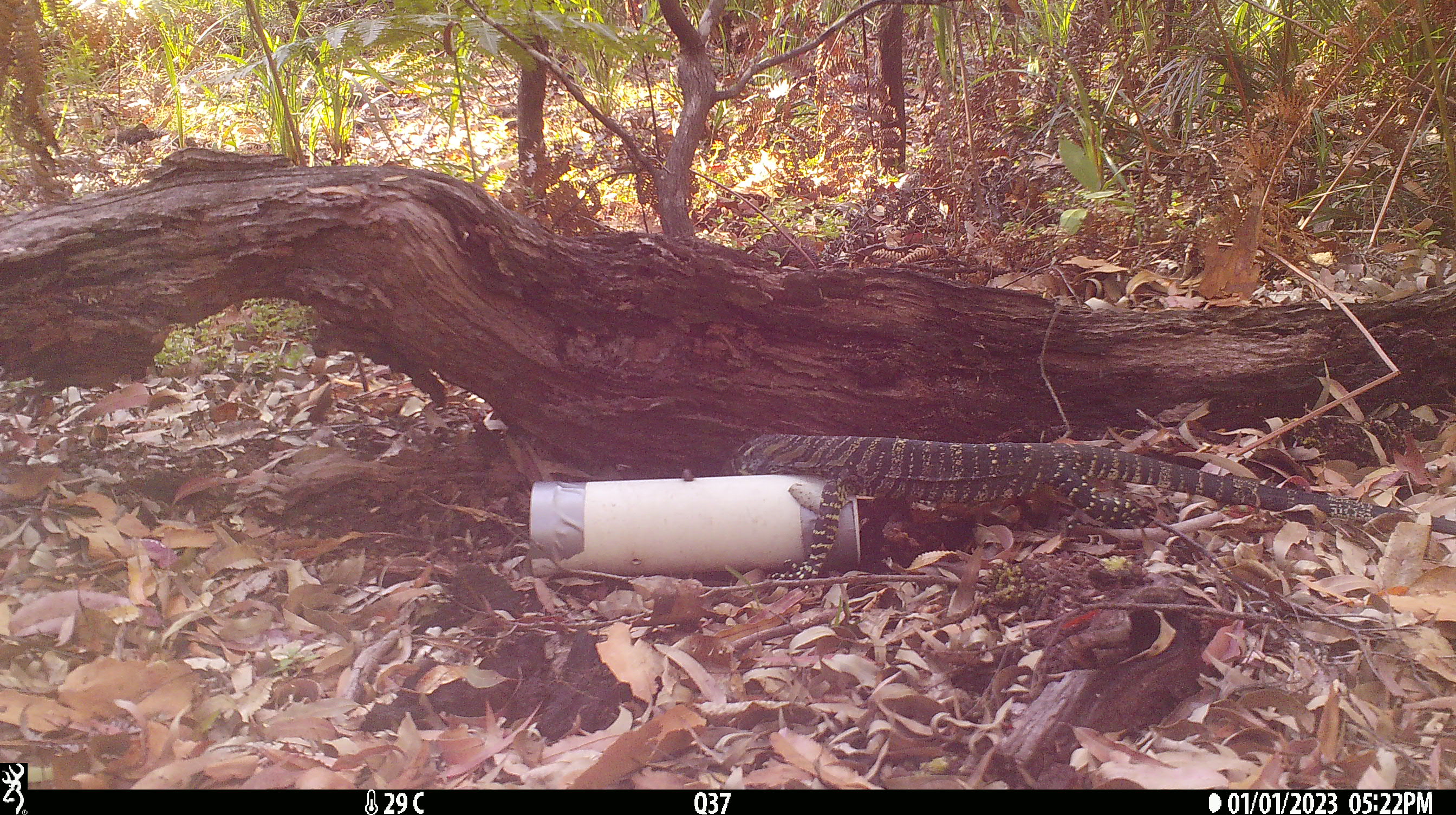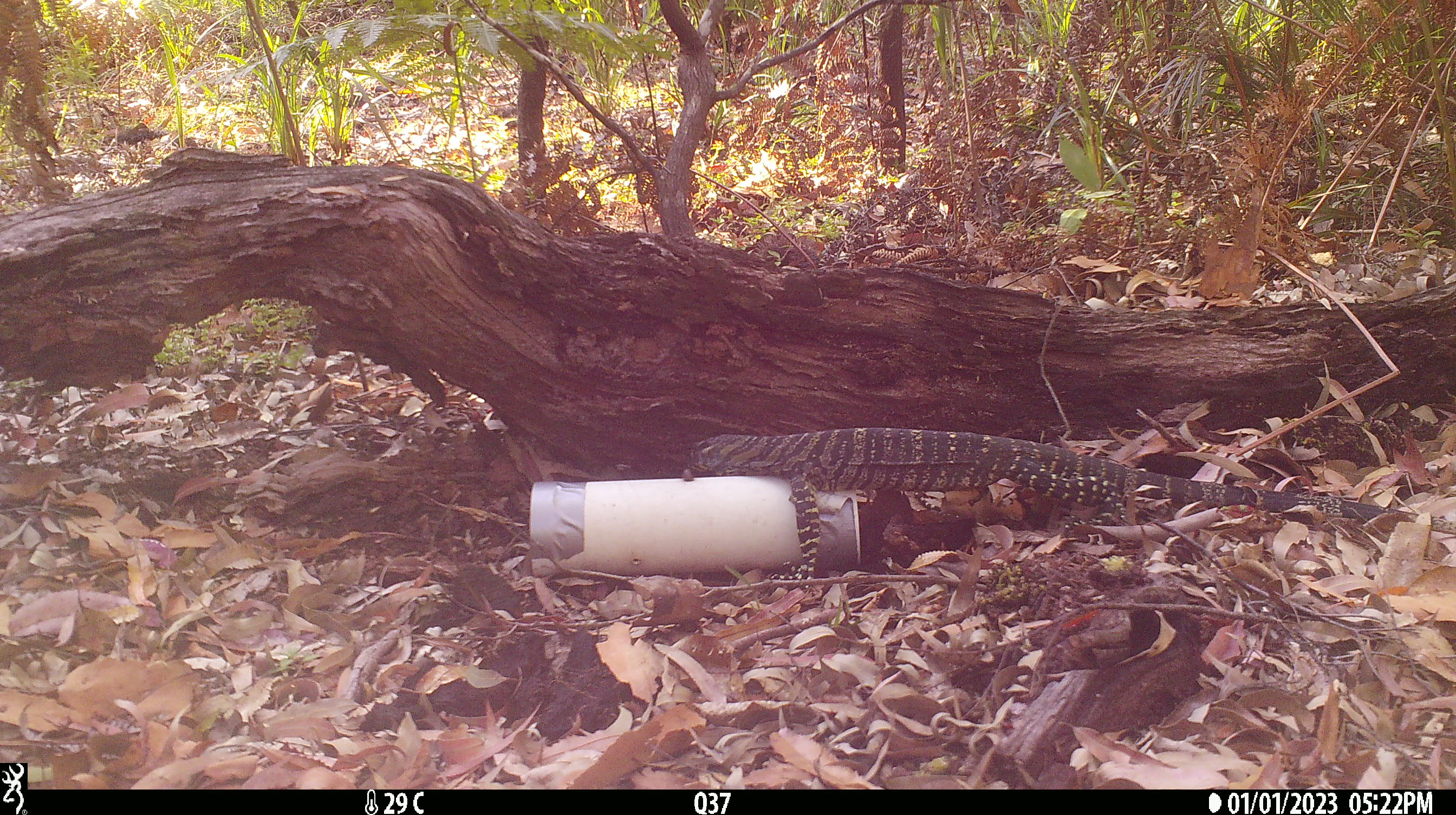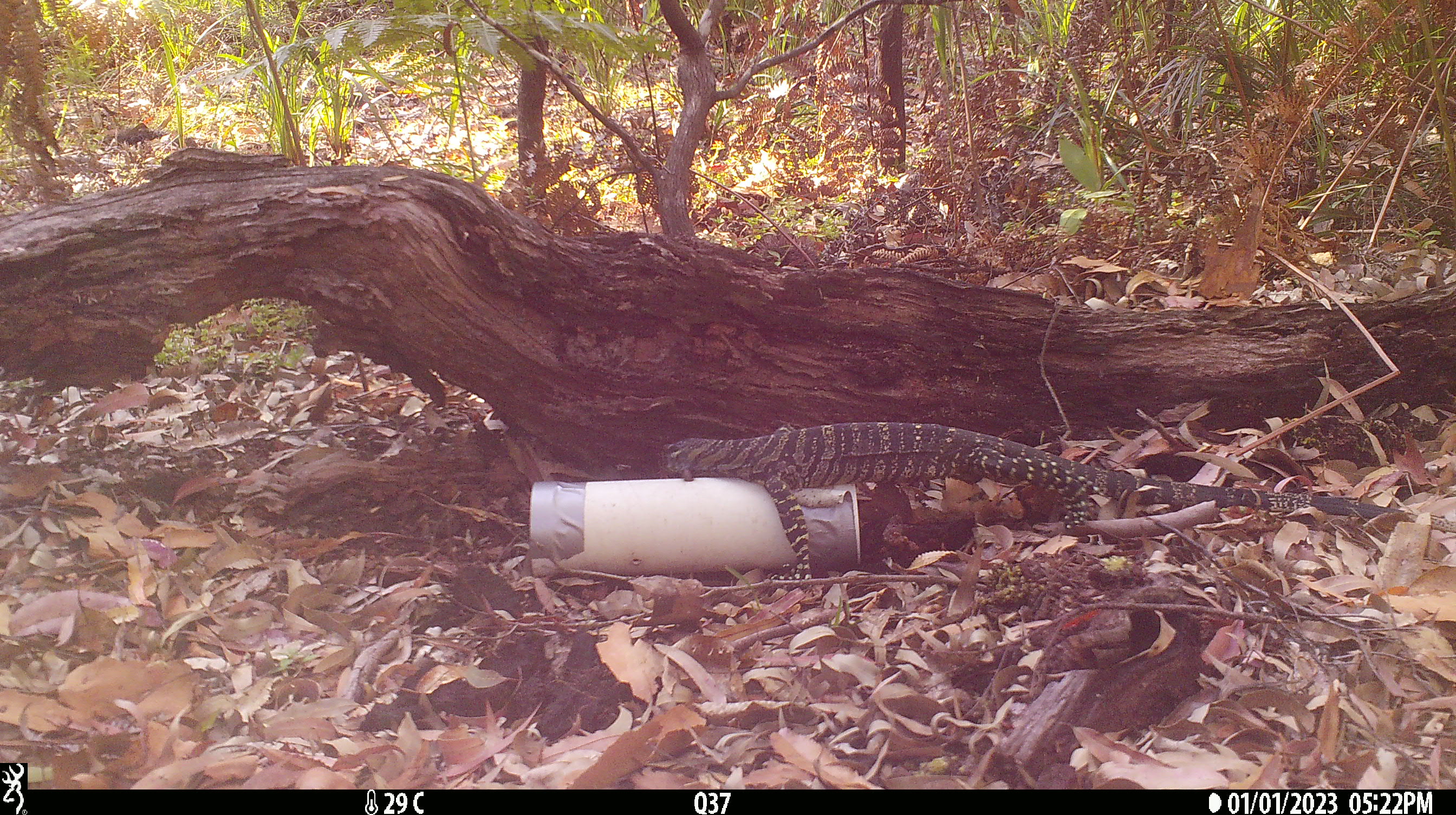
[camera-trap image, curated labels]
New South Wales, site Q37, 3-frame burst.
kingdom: Animalia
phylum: Chordata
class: Reptilia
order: Squamata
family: Varanidae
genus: Varanus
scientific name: Varanus varius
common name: lace monitor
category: goanna